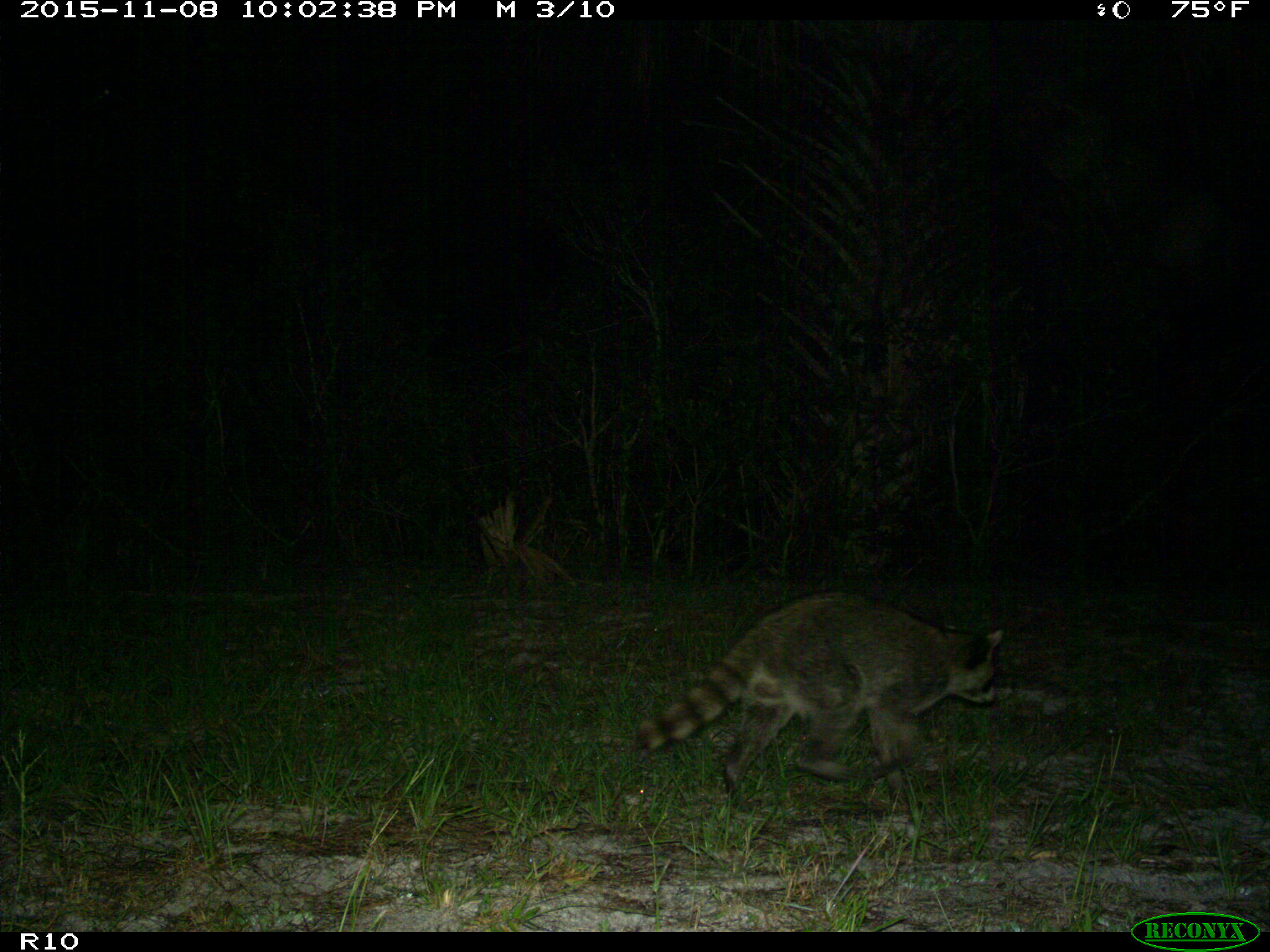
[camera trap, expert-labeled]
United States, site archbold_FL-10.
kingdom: Animalia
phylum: Chordata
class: Mammalia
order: Carnivora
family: Procyonidae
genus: Procyon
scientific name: Procyon lotor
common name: common raccoon